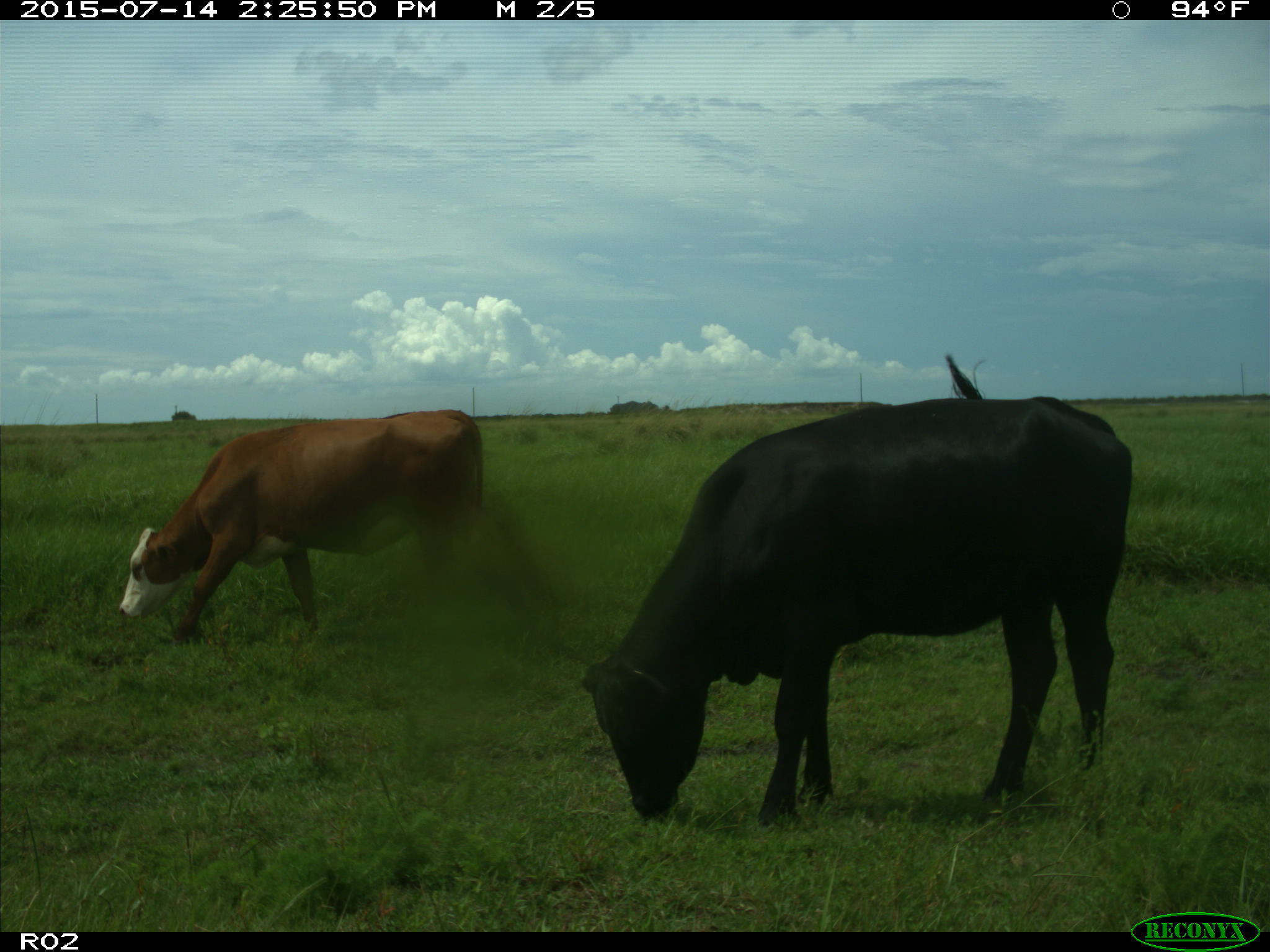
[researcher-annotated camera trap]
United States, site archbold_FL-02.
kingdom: Animalia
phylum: Chordata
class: Mammalia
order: Artiodactyla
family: Bovidae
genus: Bos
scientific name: Bos taurus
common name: domestic cow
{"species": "Bos taurus (domestic cow)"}